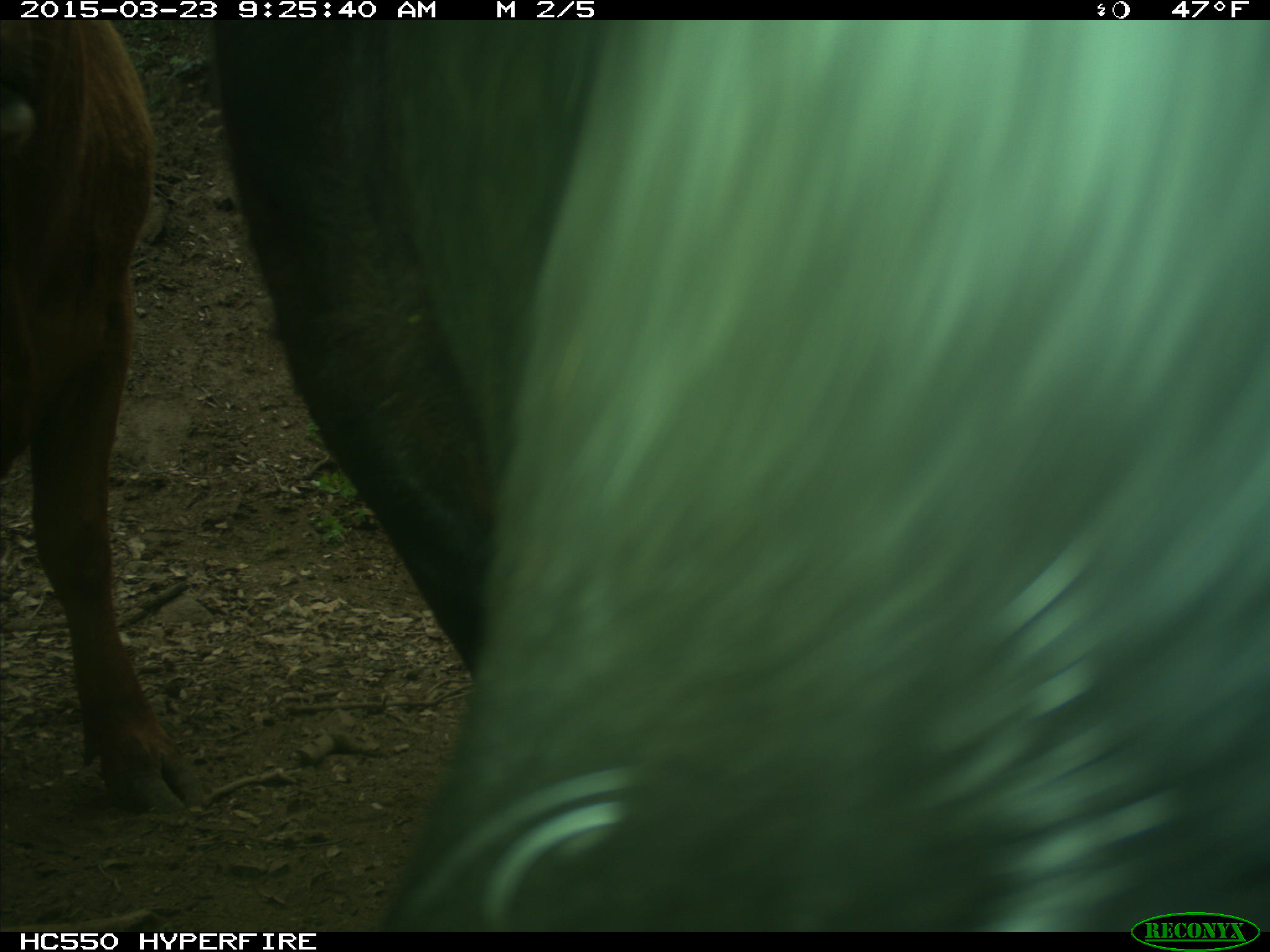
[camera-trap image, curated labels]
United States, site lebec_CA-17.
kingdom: Animalia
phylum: Chordata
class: Mammalia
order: Artiodactyla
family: Bovidae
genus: Bos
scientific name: Bos taurus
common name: domestic cow